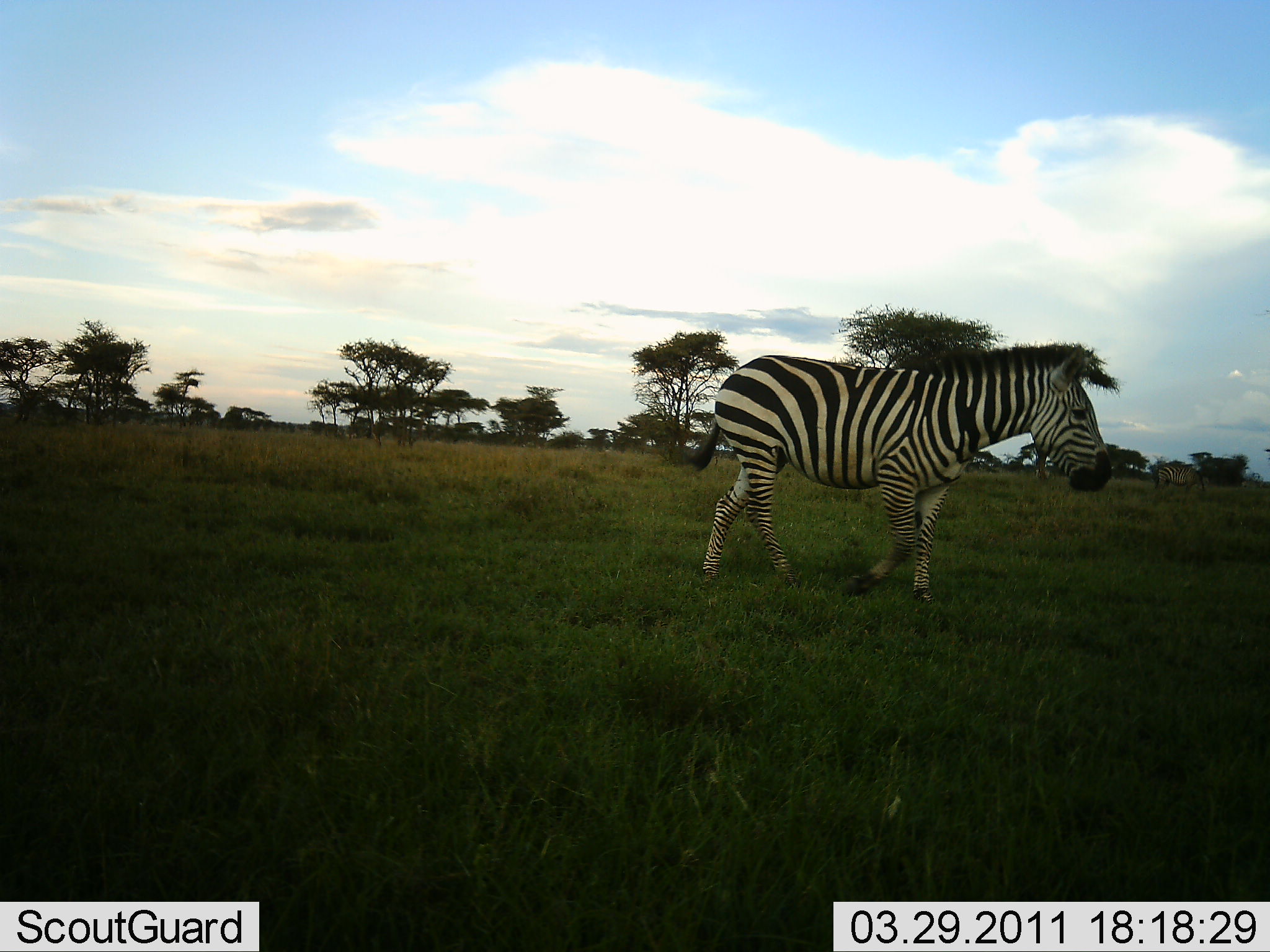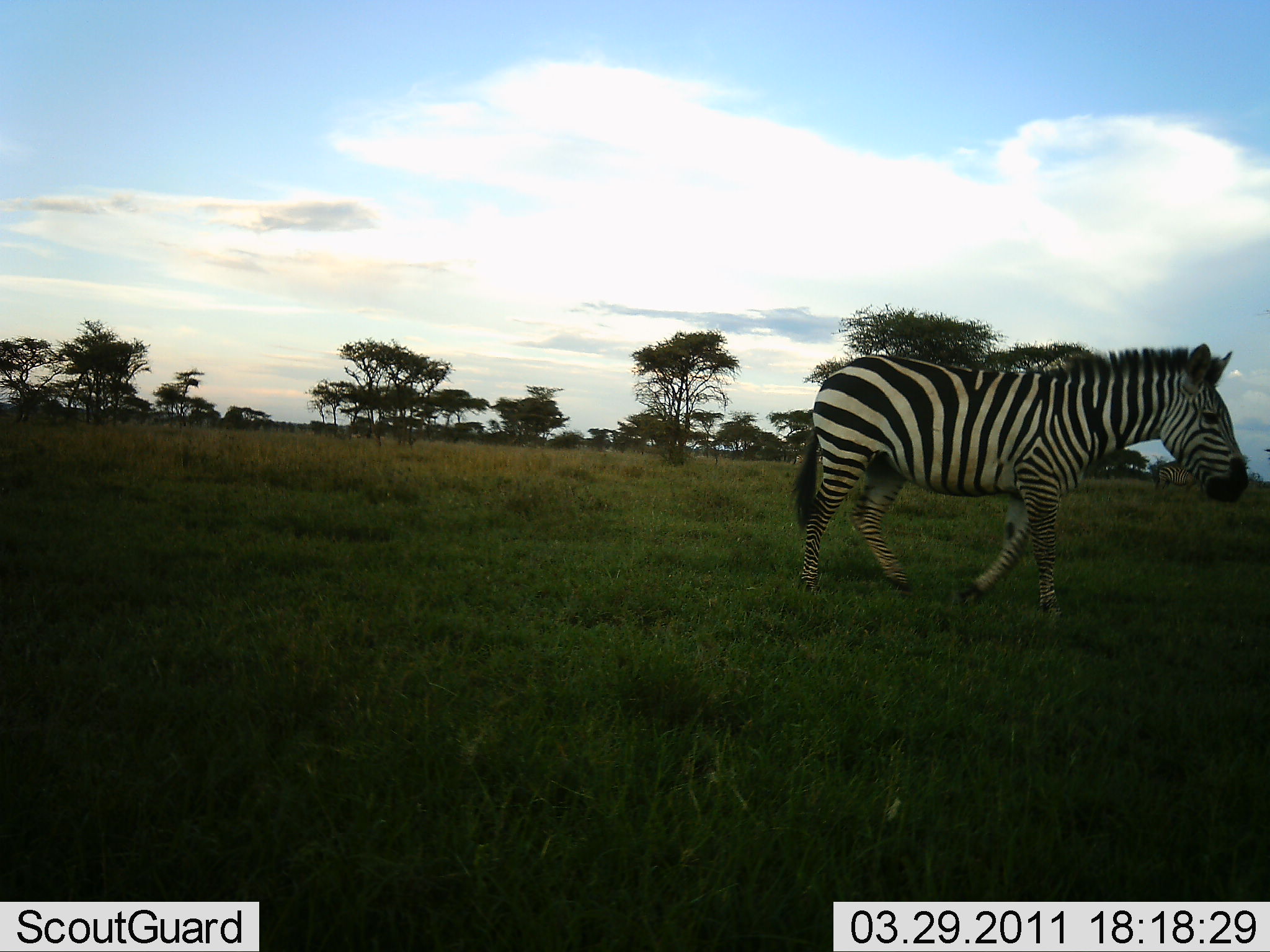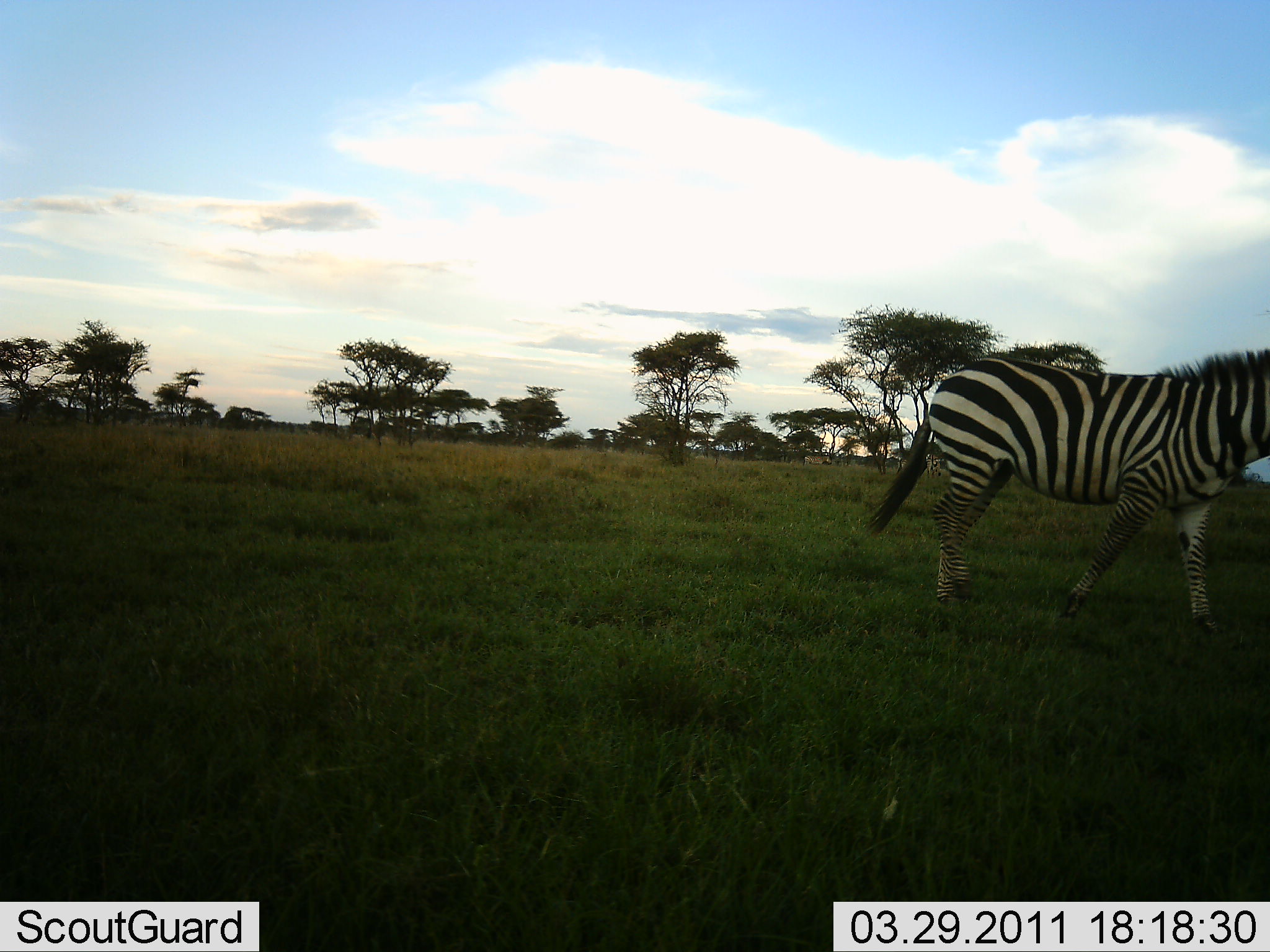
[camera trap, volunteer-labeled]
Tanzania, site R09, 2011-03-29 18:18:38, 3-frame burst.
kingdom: Animalia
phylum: Chordata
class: Mammalia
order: Perissodactyla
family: Equidae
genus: Equus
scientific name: Equus quagga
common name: plains zebra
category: zebra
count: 1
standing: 0%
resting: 0%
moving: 100%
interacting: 0%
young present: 0%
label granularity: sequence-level